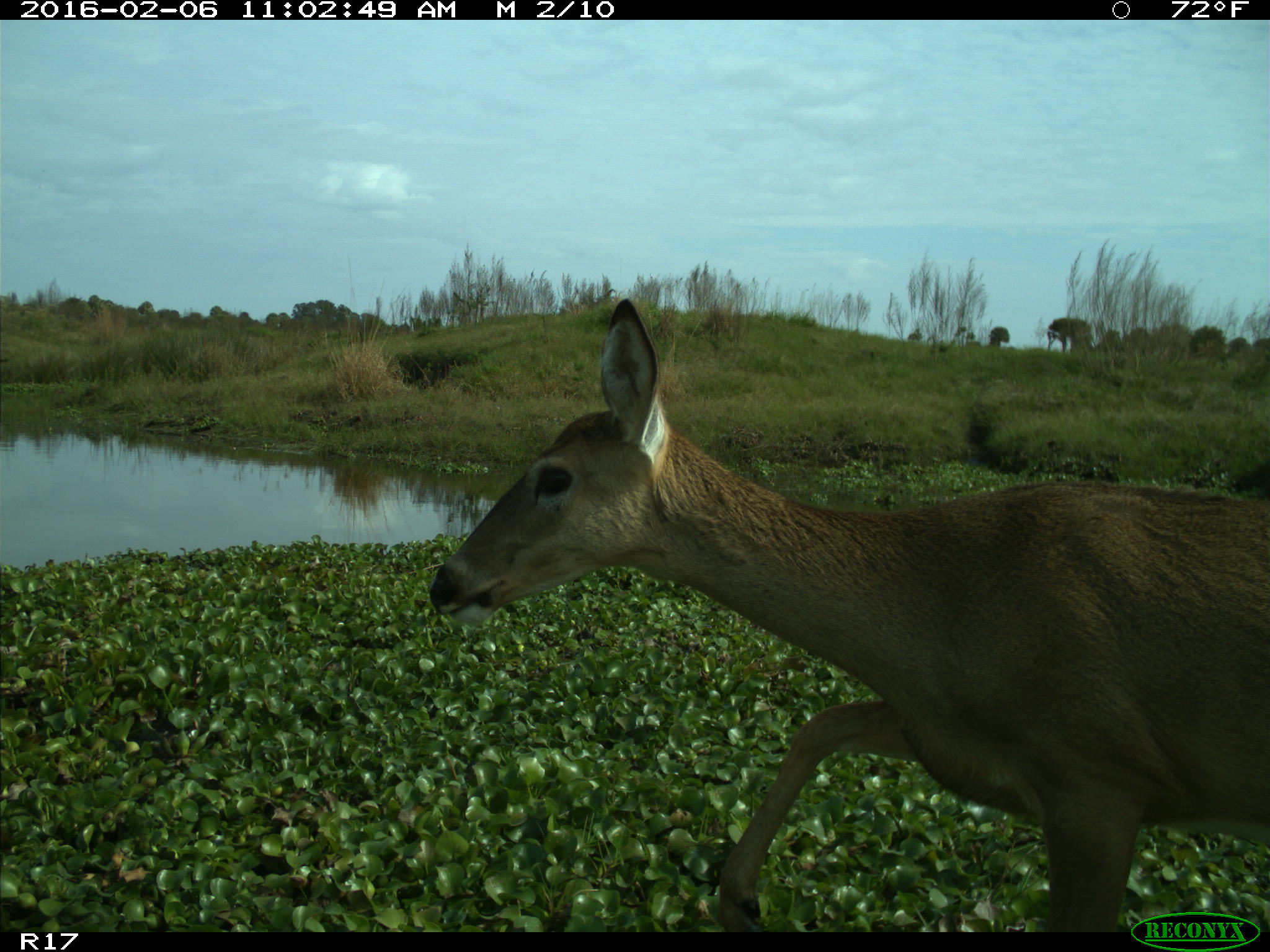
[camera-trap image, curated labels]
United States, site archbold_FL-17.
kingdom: Animalia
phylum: Chordata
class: Mammalia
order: Artiodactyla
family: Cervidae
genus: Odocoileus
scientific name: Odocoileus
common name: deer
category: unidentified deer